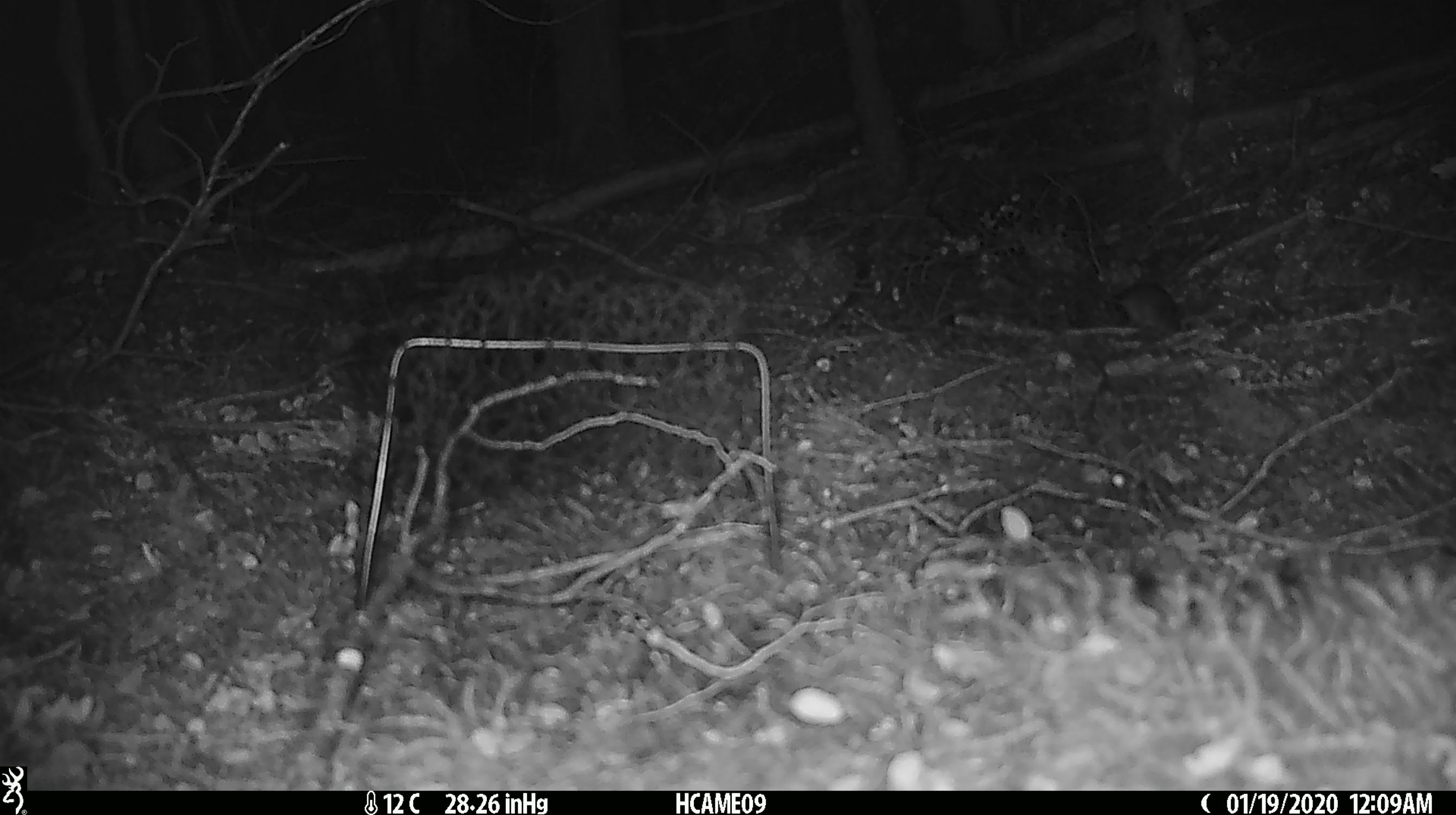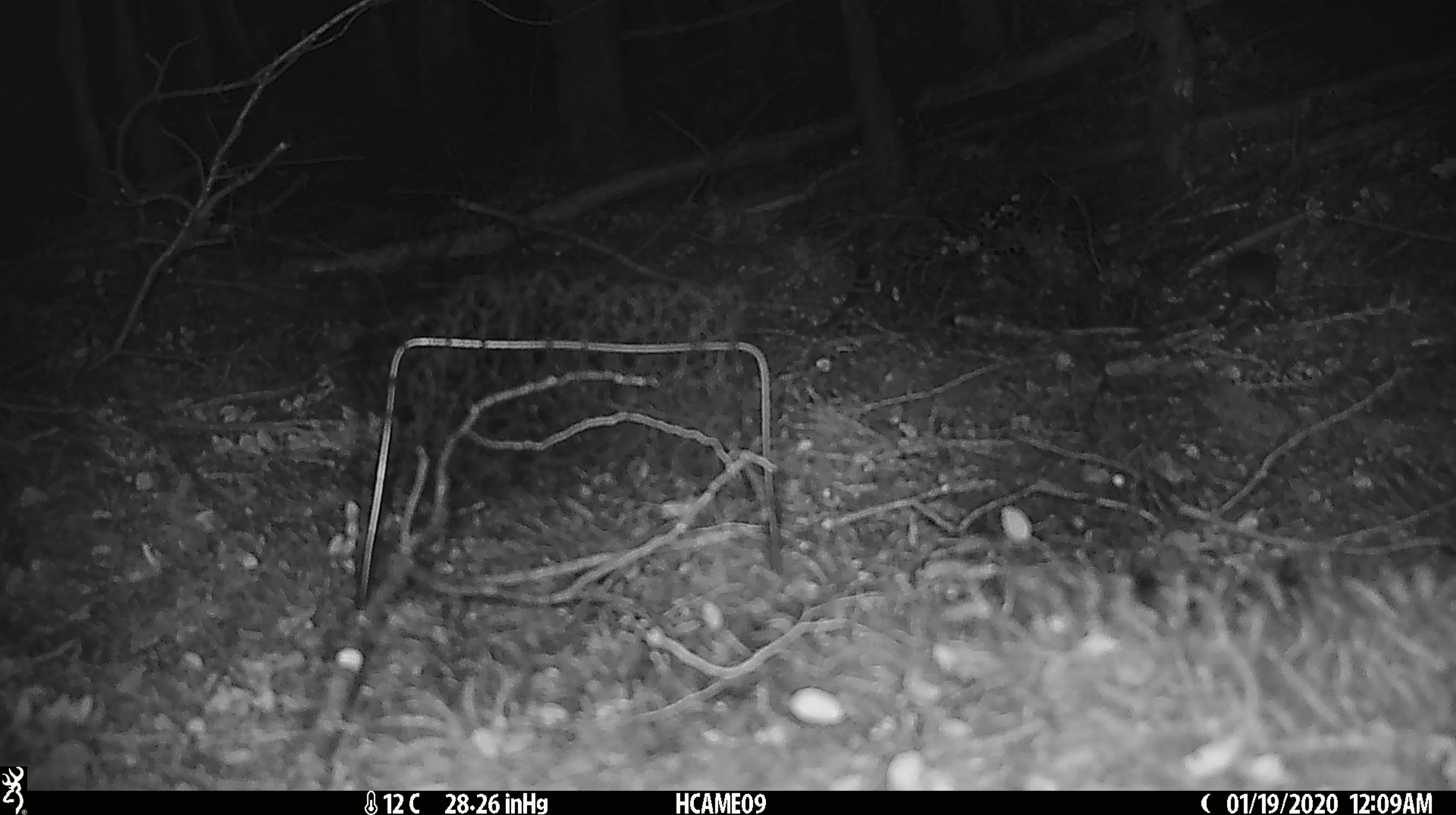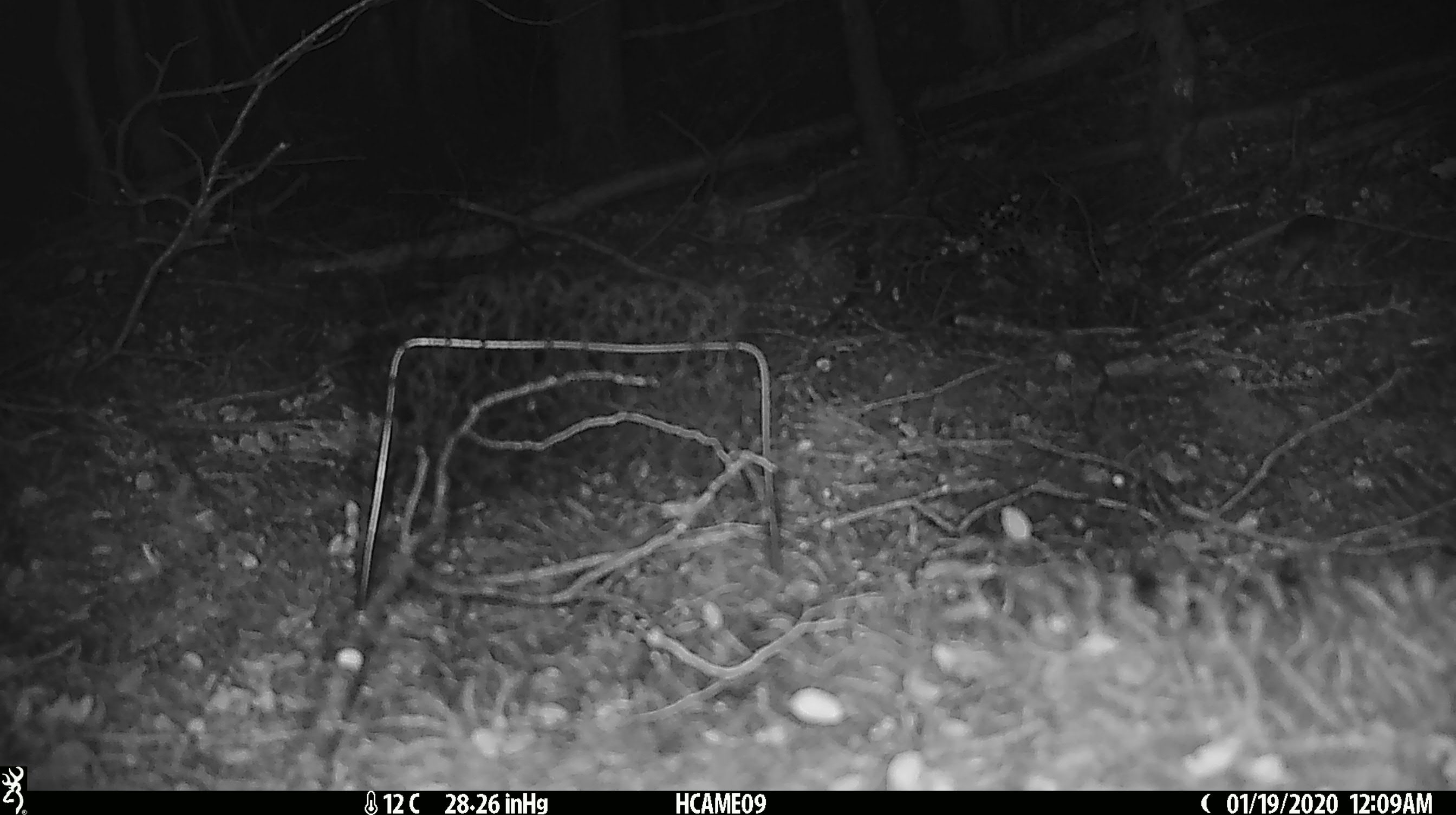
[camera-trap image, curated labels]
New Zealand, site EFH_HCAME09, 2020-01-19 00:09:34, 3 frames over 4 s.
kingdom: Animalia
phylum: Chordata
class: Mammalia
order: Rodentia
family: Muridae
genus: Mus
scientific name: Mus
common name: mouse